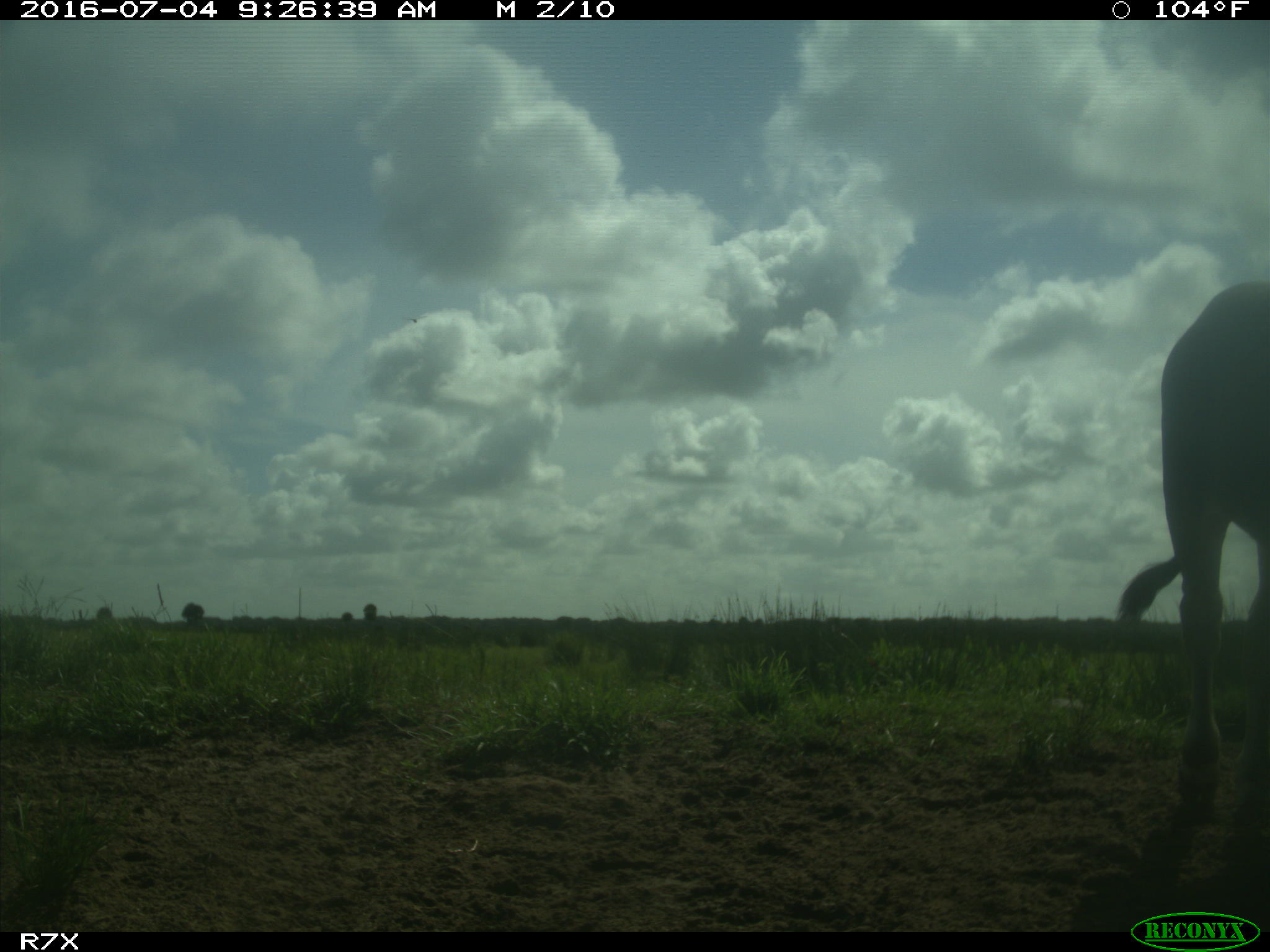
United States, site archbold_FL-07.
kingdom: Animalia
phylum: Chordata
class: Mammalia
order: Artiodactyla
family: Bovidae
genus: Bos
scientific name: Bos taurus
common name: domestic cow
Bos taurus (domestic cow).